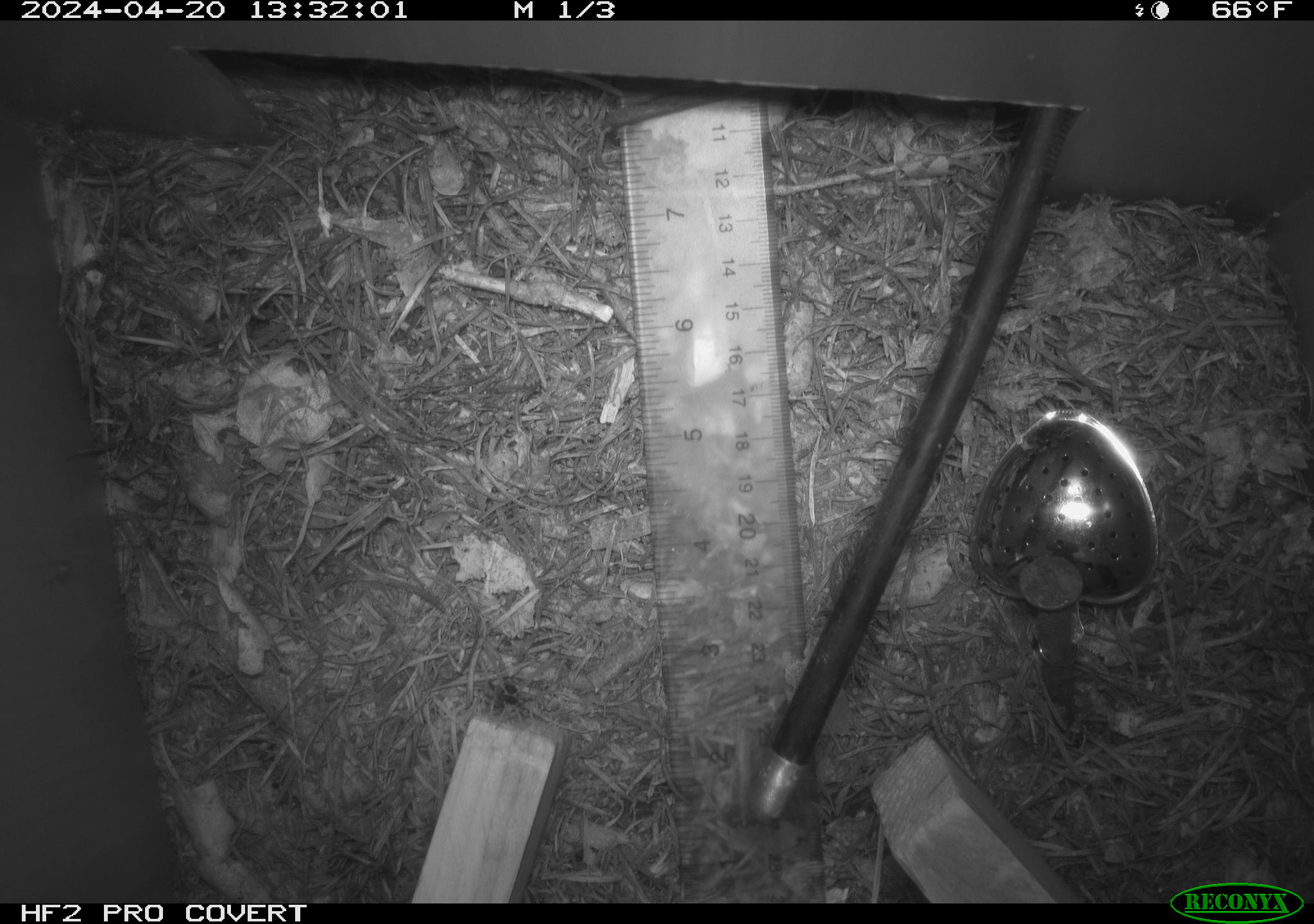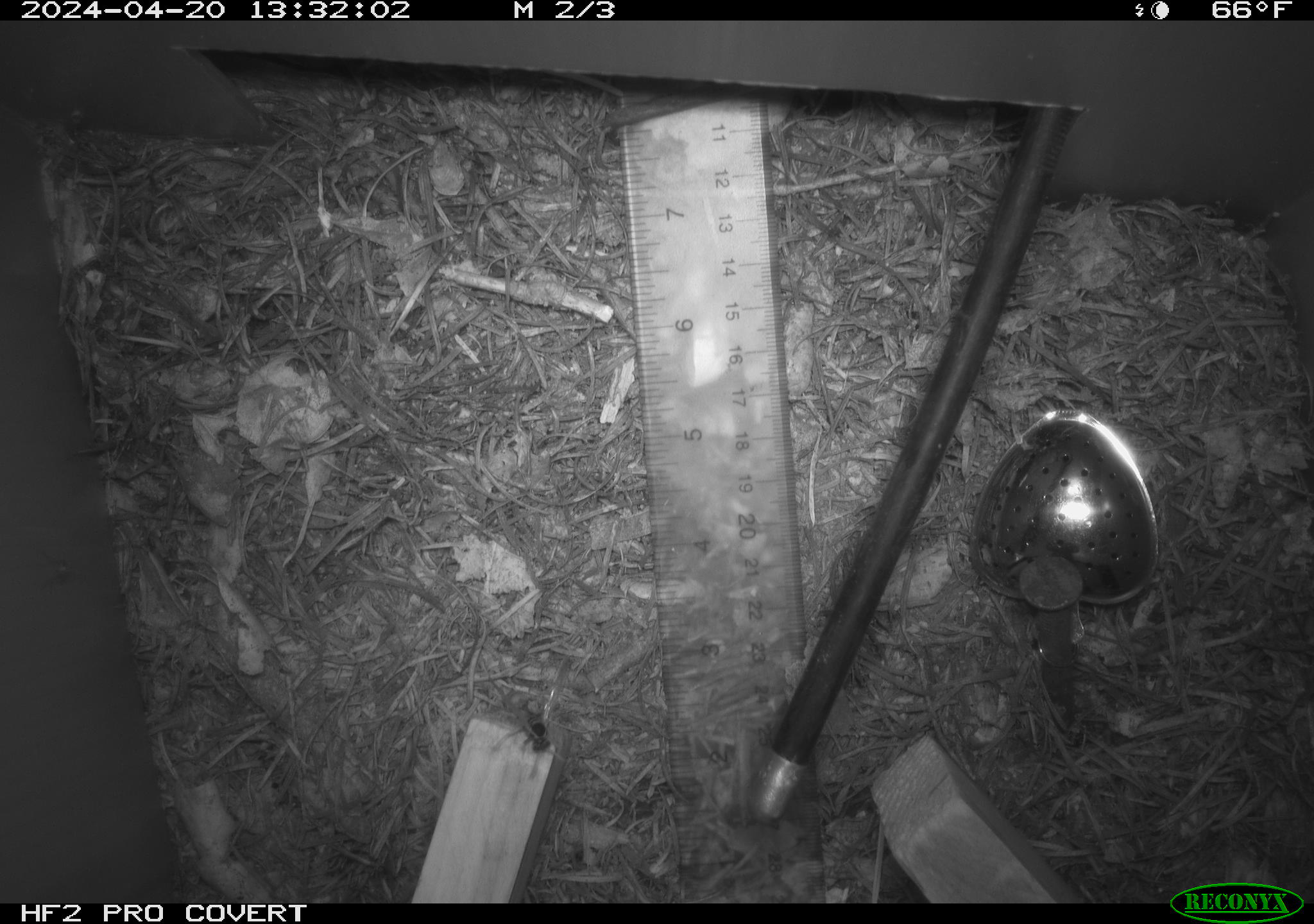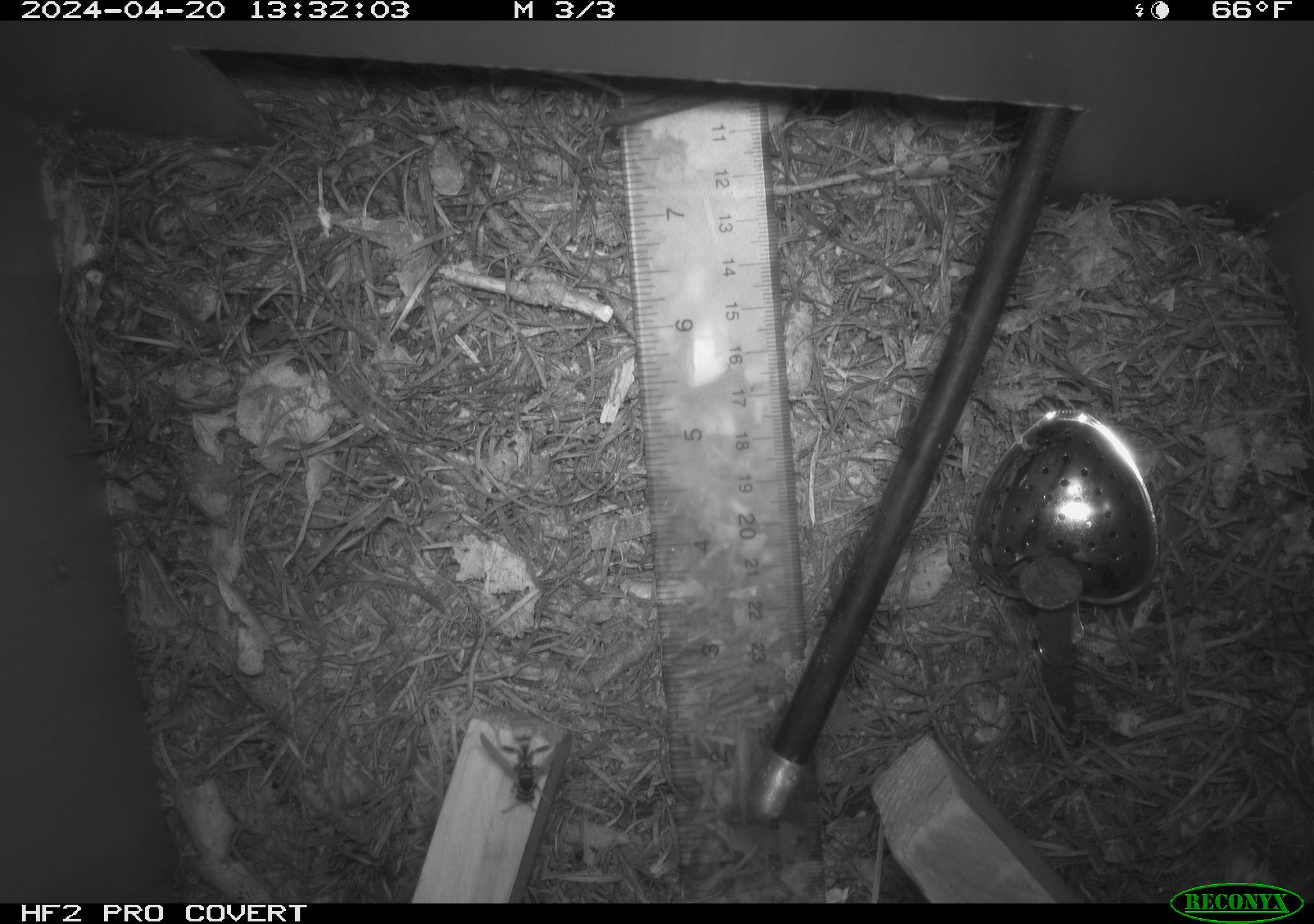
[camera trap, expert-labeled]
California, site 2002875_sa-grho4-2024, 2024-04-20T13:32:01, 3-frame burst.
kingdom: Animalia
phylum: Arthropoda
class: Insecta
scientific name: Insecta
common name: insect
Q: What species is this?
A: Insect (Insecta).